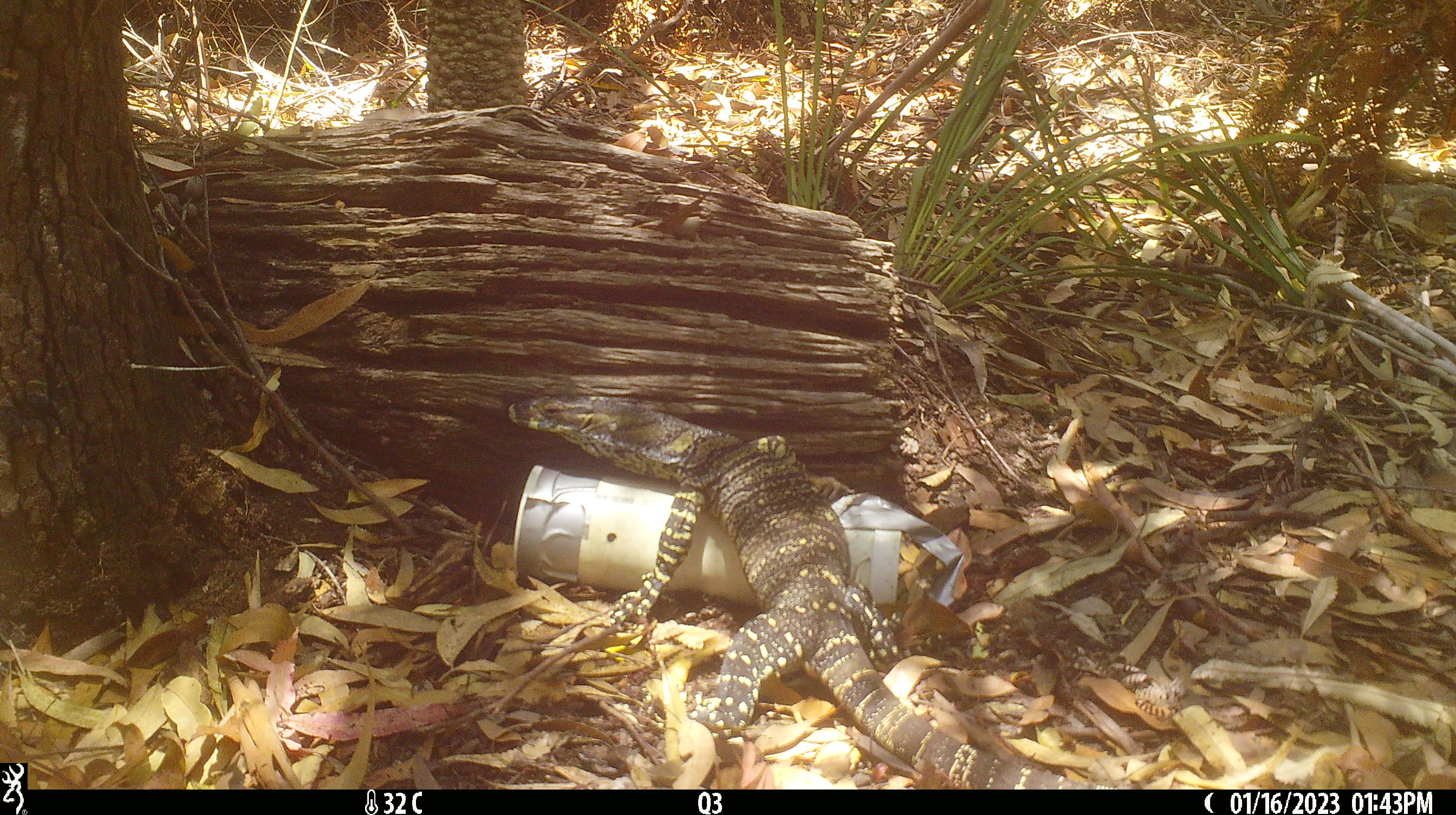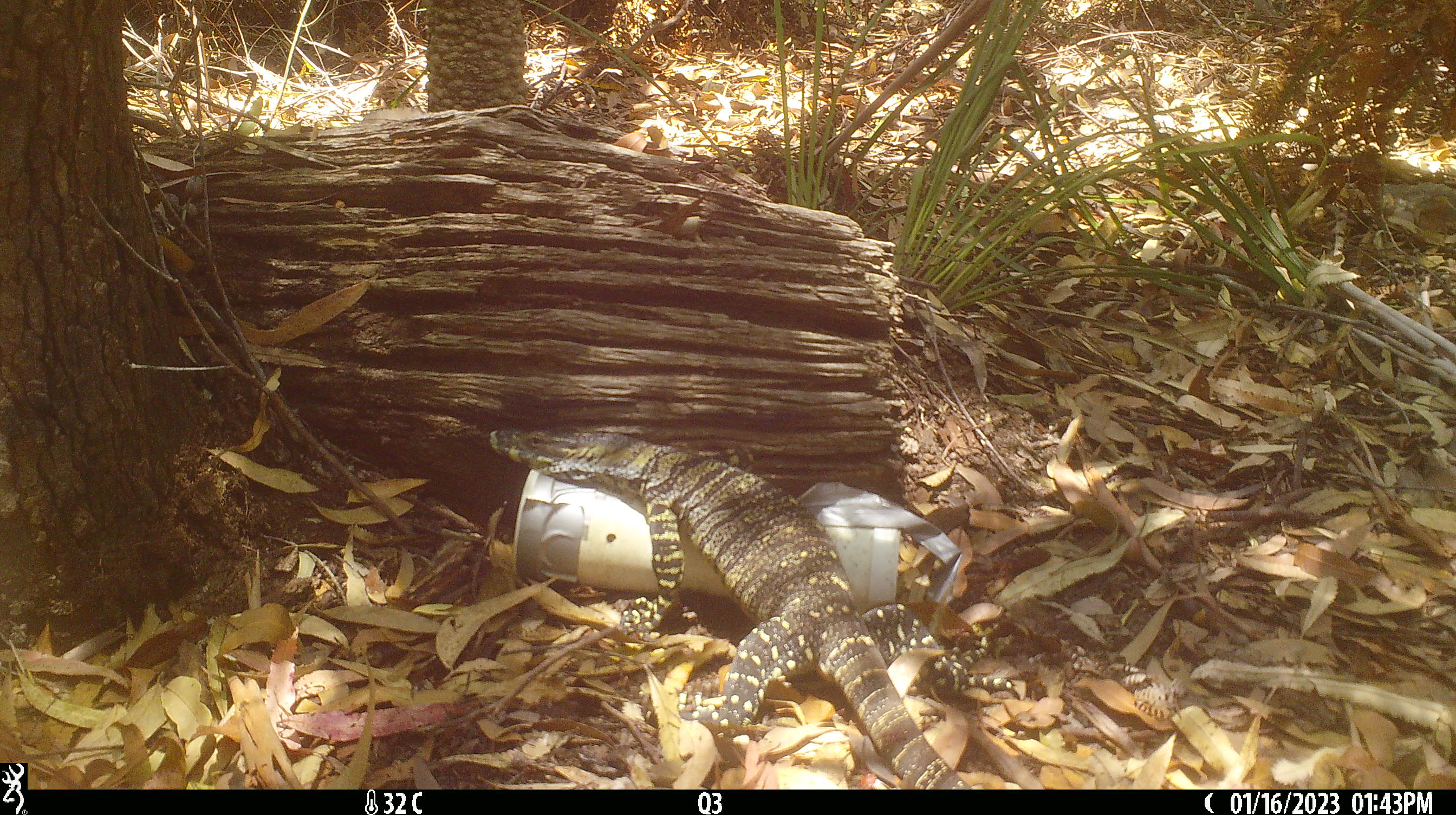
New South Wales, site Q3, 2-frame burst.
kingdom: Animalia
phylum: Chordata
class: Reptilia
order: Squamata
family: Varanidae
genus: Varanus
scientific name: Varanus varius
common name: lace monitor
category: goanna